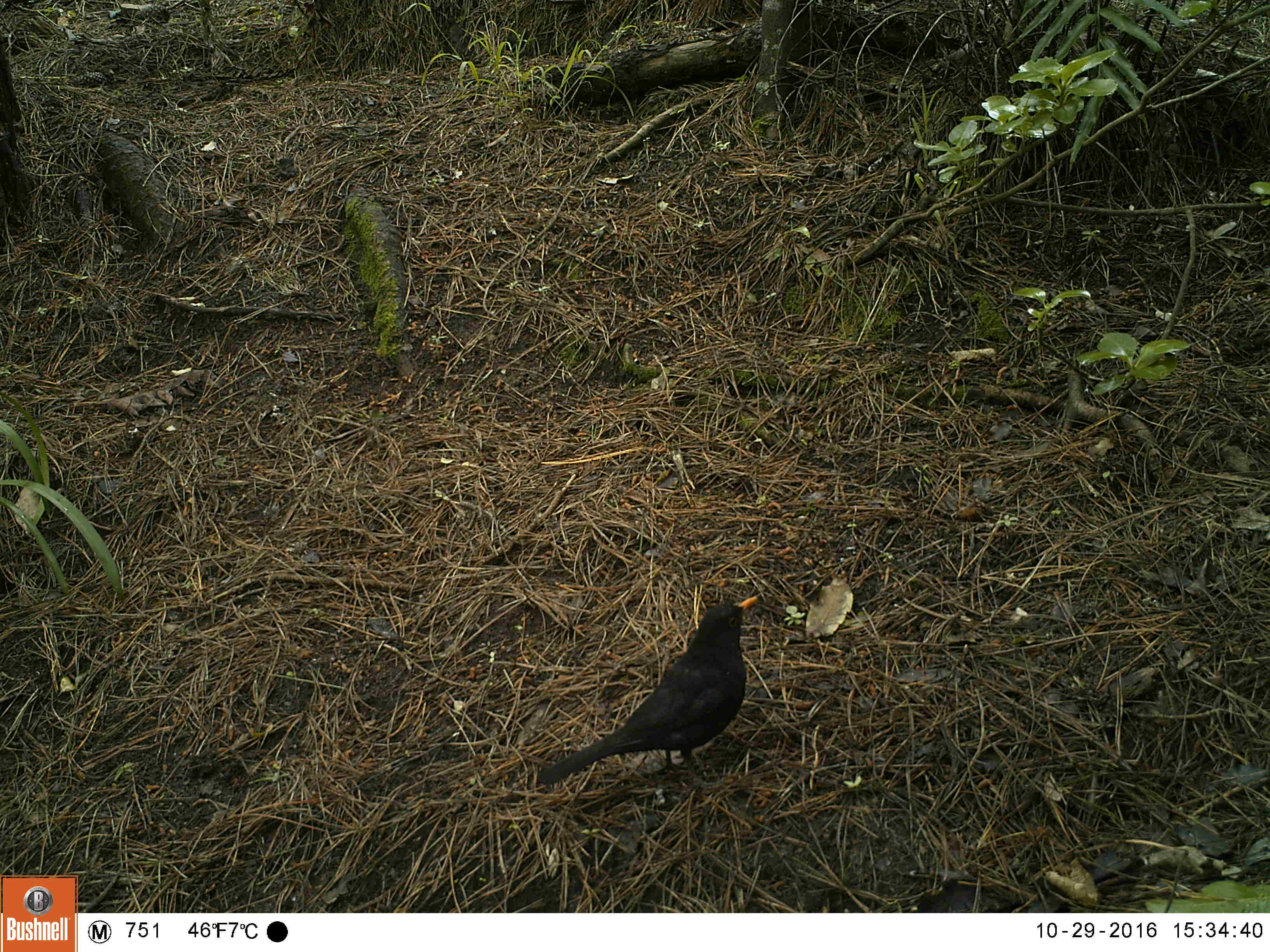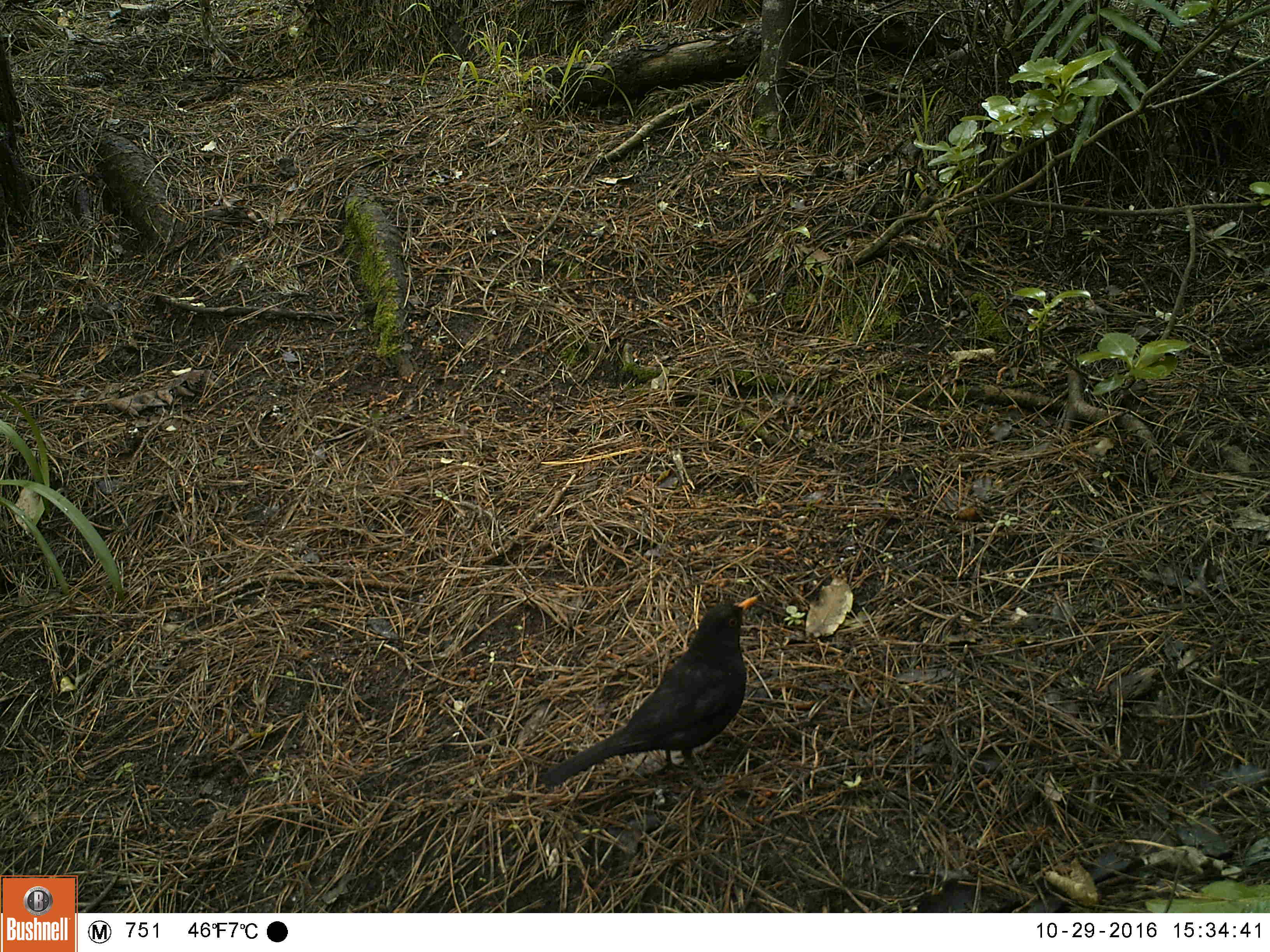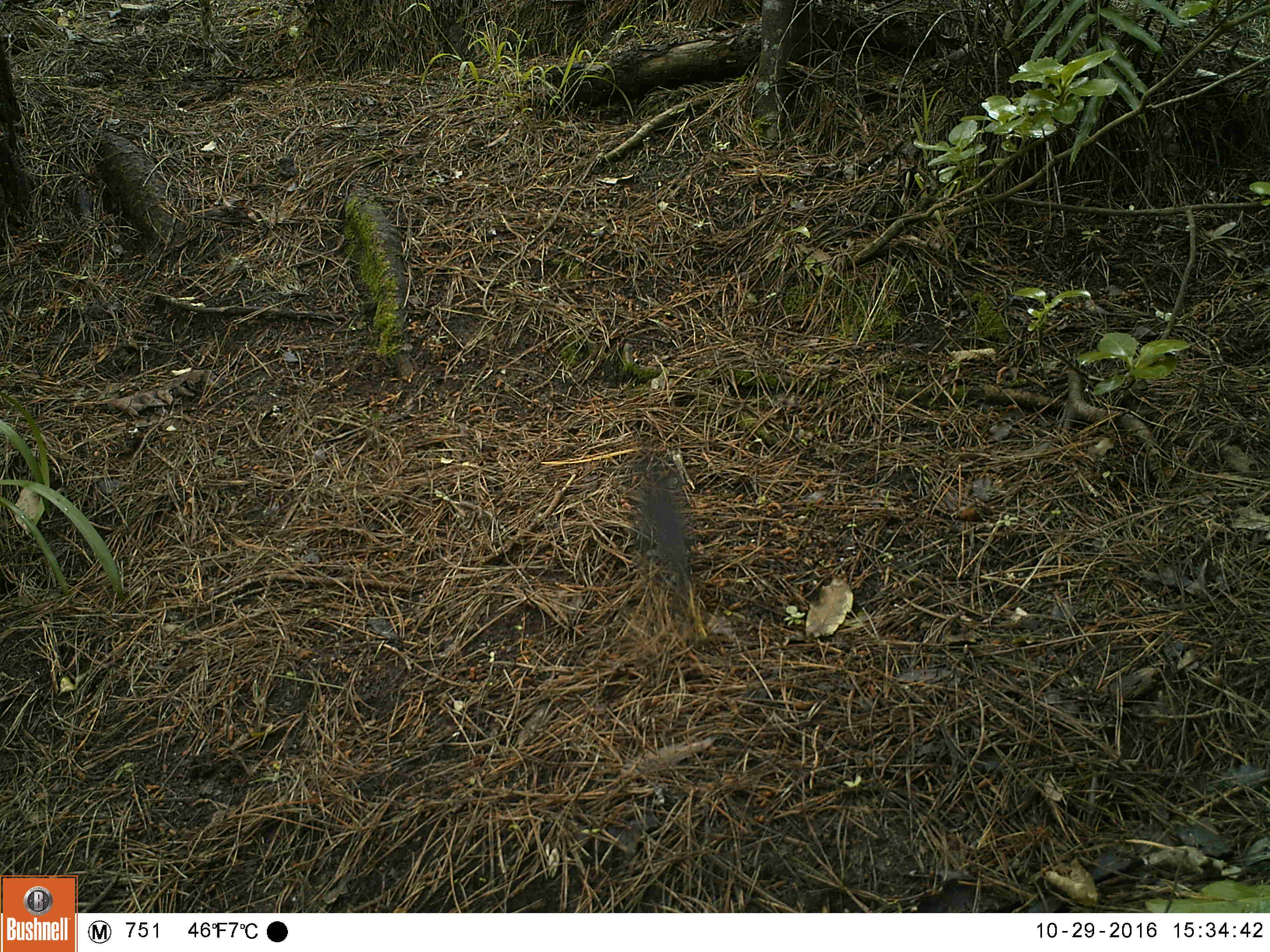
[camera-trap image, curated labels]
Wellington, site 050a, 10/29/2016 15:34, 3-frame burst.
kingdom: Animalia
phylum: Chordata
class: Aves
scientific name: Aves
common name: bird